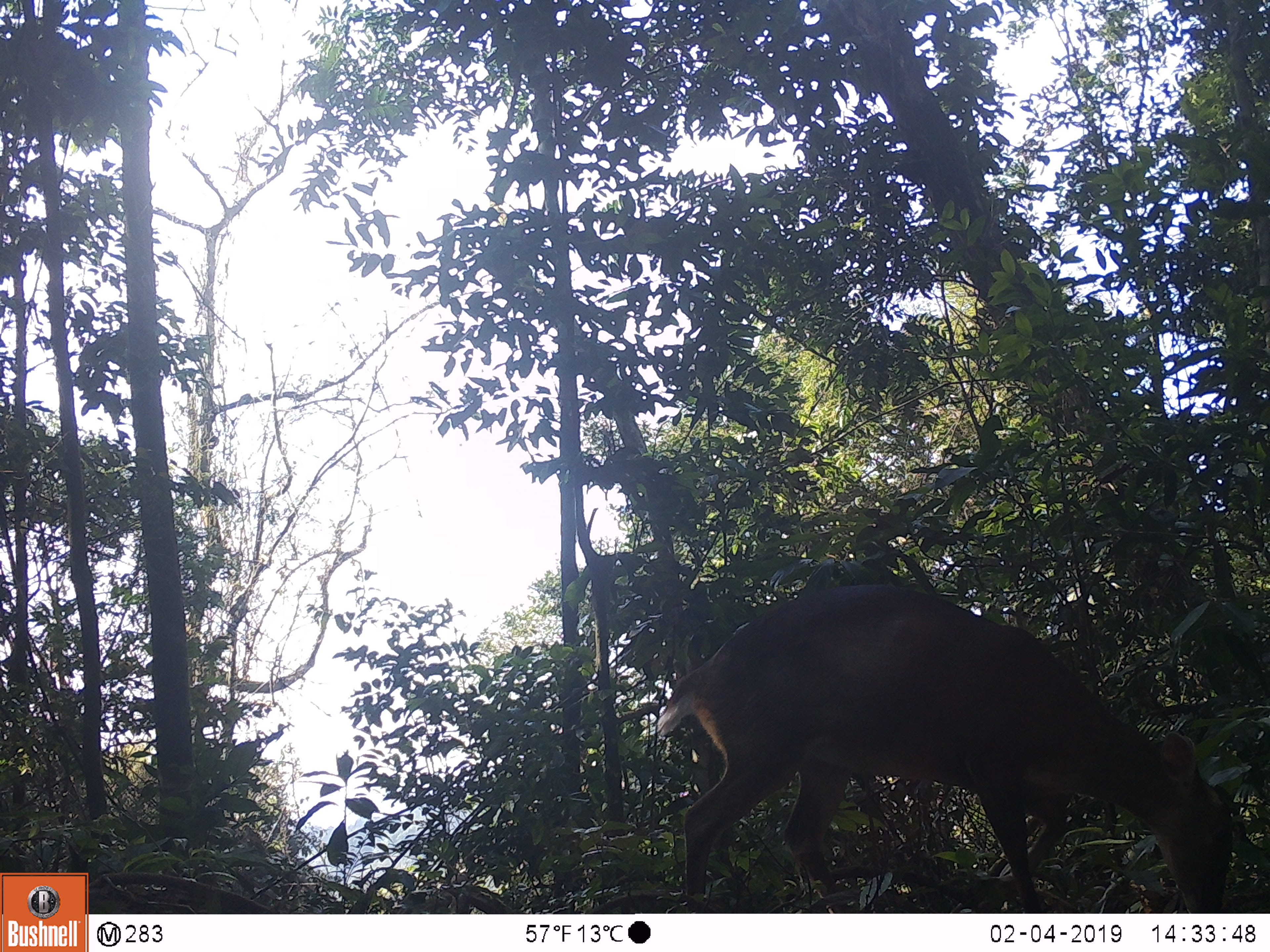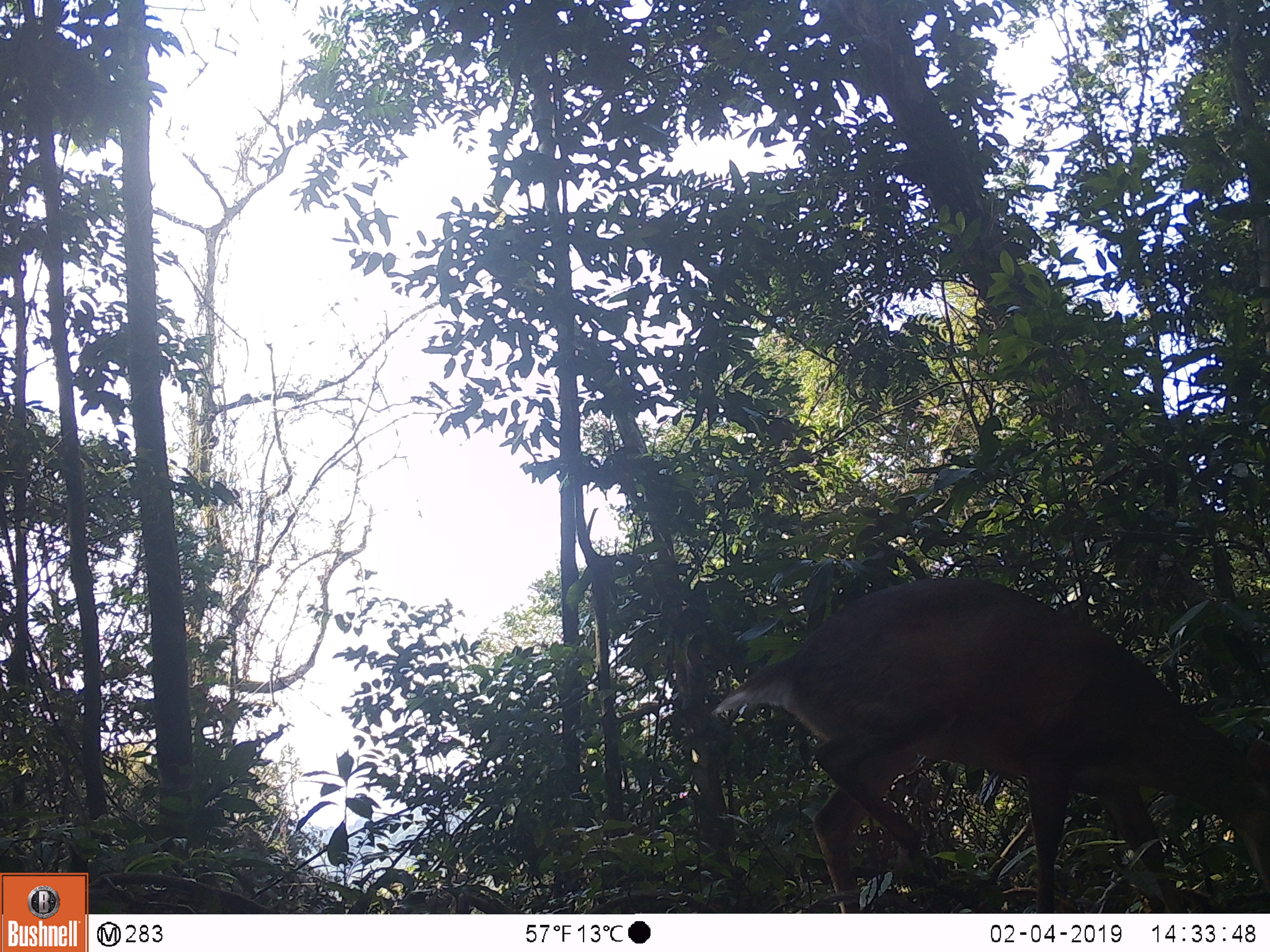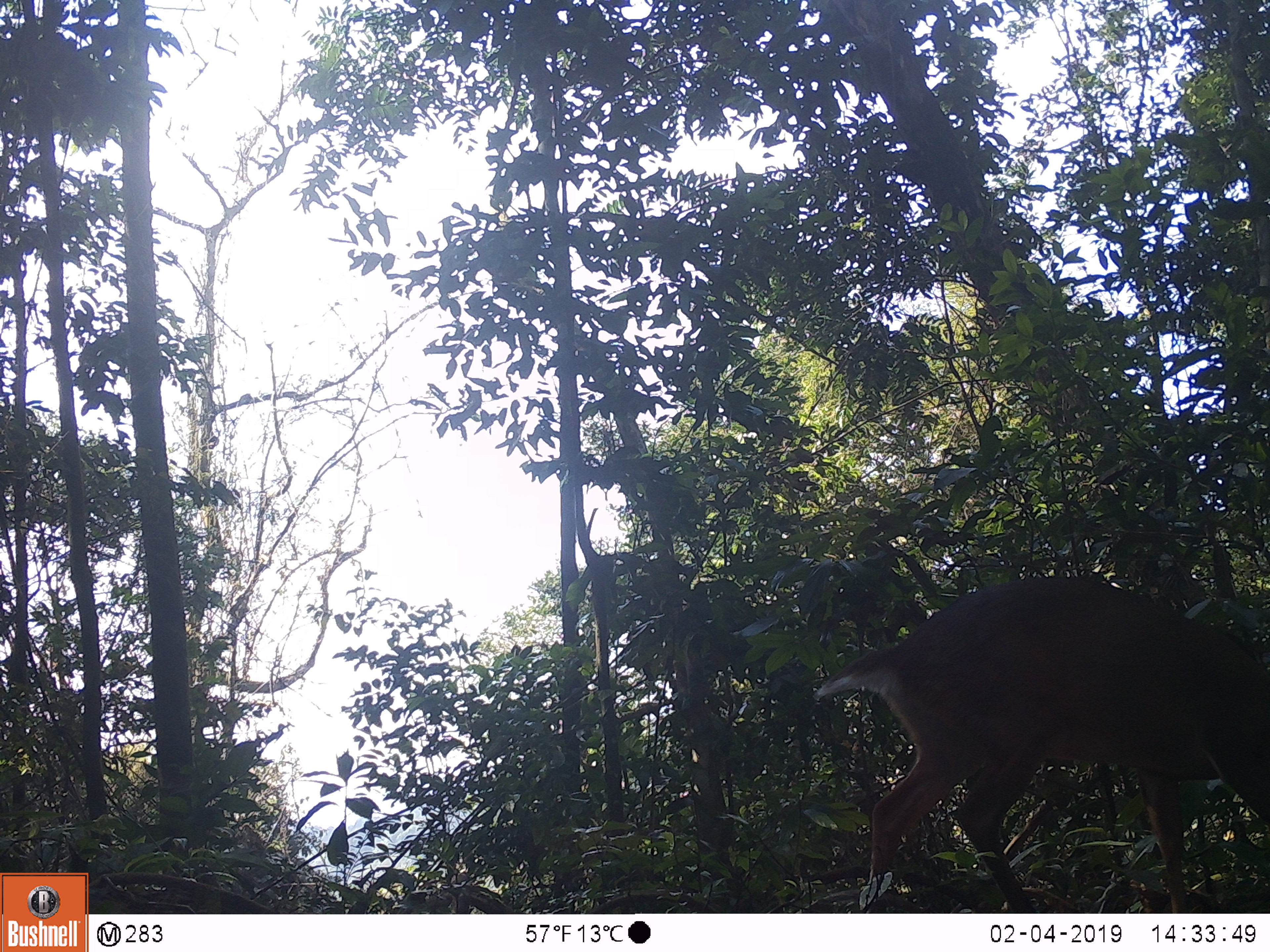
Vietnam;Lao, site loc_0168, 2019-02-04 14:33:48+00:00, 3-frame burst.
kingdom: Animalia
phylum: Chordata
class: Mammalia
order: Artiodactyla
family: Cervidae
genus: Muntiacus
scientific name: Muntiacus vuquangensis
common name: large-antlered muntjac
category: large antlered muntjac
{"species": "large antlered muntjac (large-antlered muntjac) (Muntiacus vuquangensis)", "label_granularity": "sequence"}